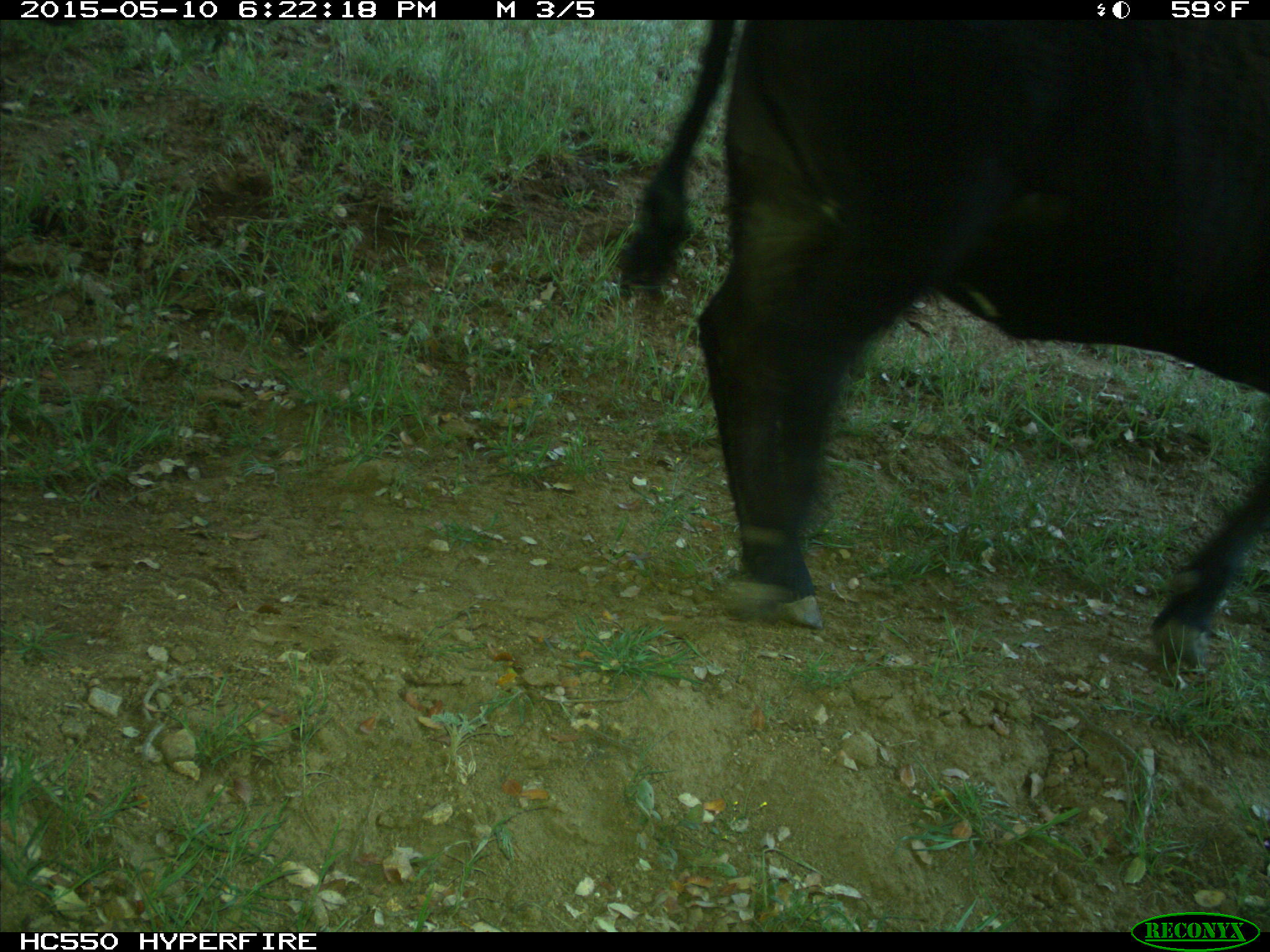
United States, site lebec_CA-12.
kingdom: Animalia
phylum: Chordata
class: Mammalia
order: Artiodactyla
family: Bovidae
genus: Bos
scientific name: Bos taurus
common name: domestic cow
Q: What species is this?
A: Bos taurus (domestic cow).